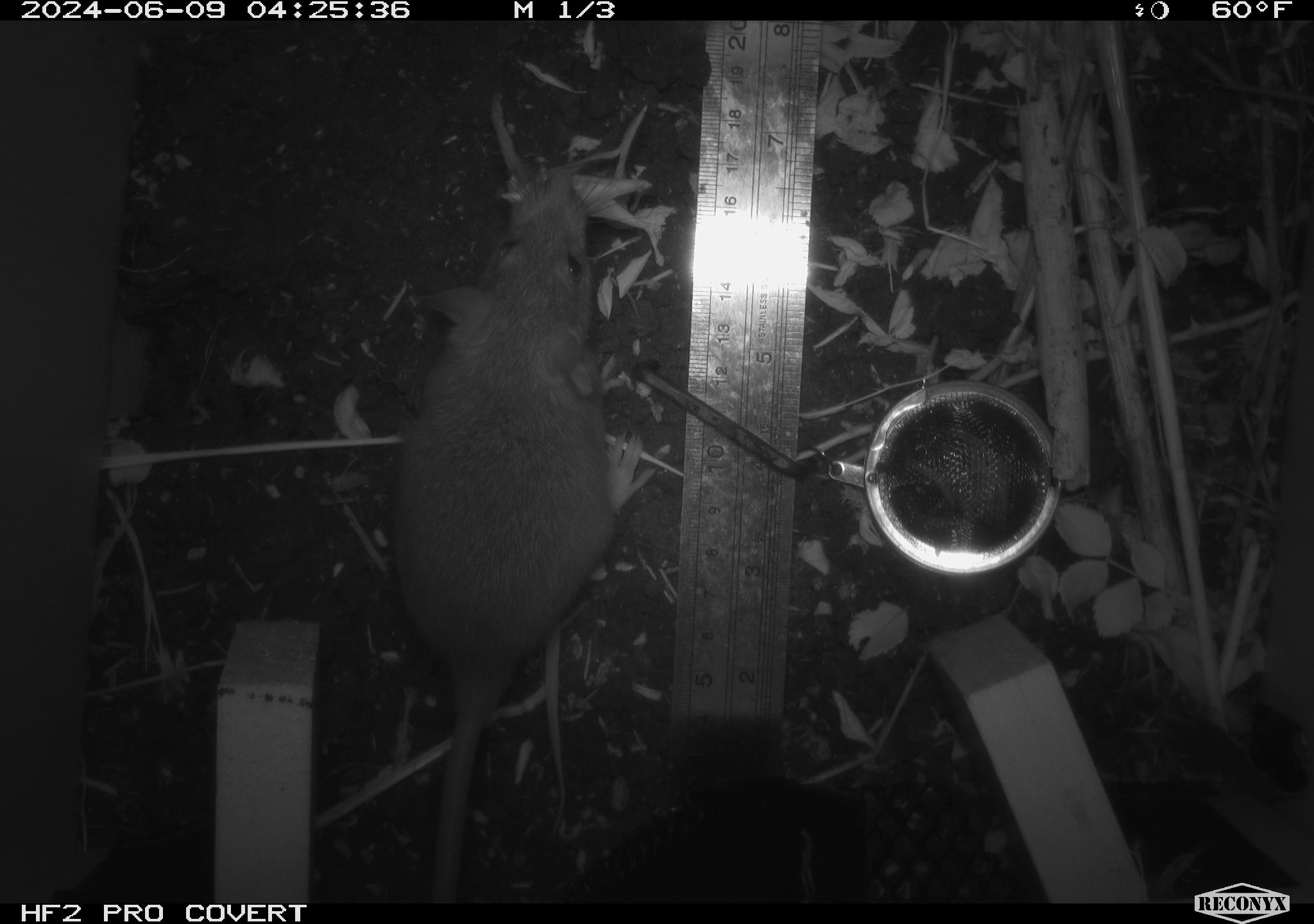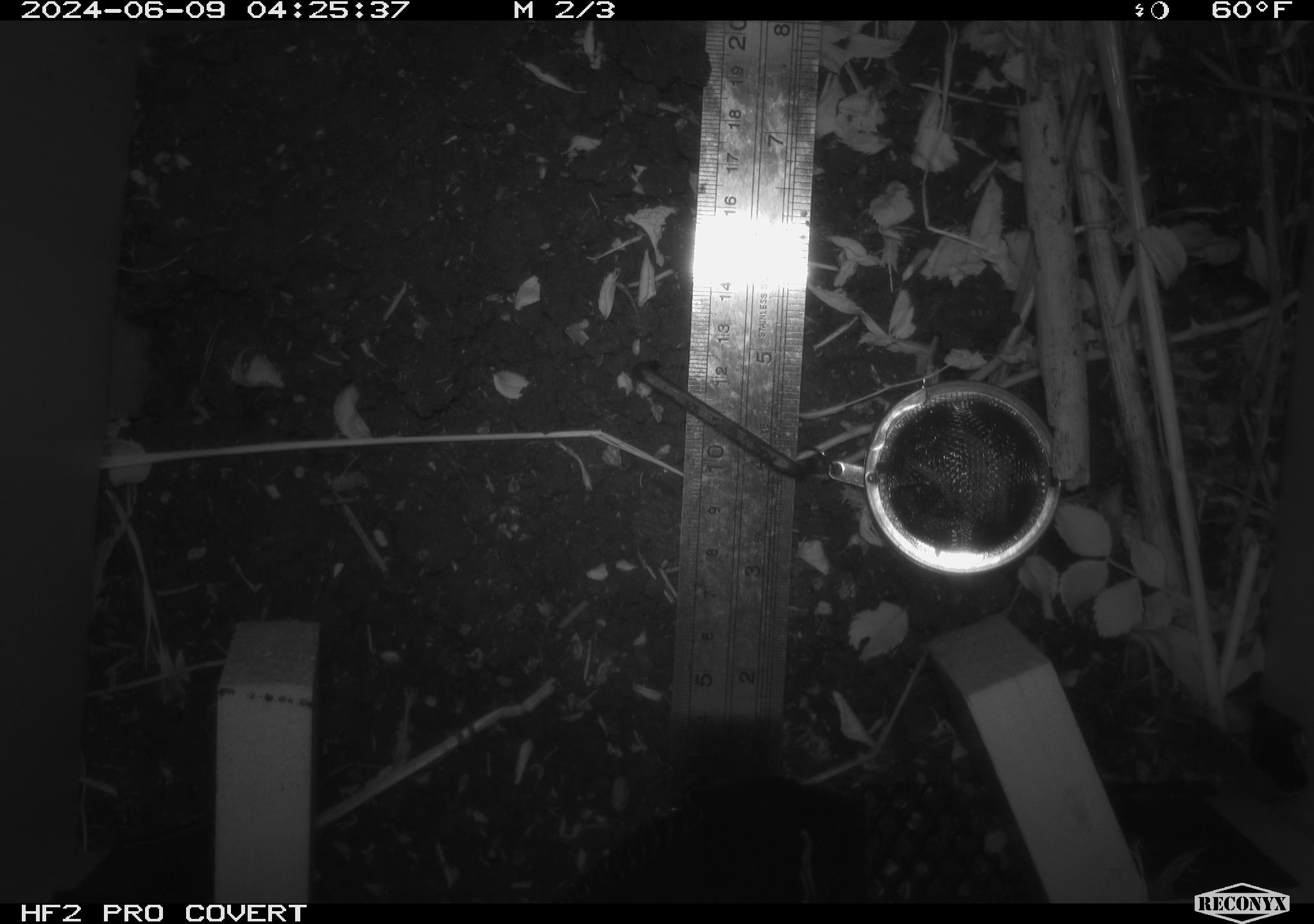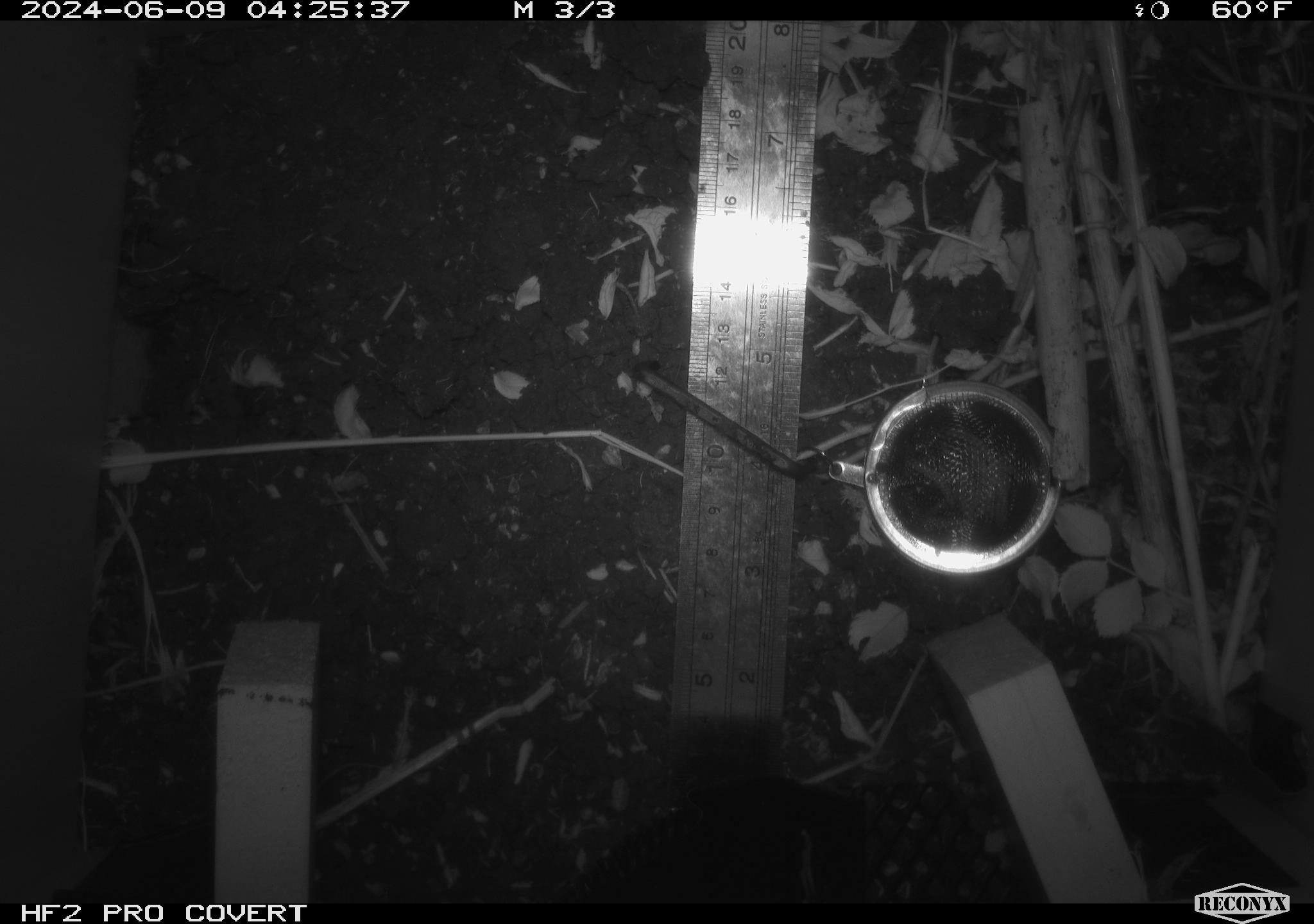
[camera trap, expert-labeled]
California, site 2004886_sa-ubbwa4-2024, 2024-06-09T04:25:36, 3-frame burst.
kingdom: Animalia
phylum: Chordata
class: Mammalia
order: Rodentia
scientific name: Rodentia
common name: woodrat or rat or mouse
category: woodrat or rat or mouse species